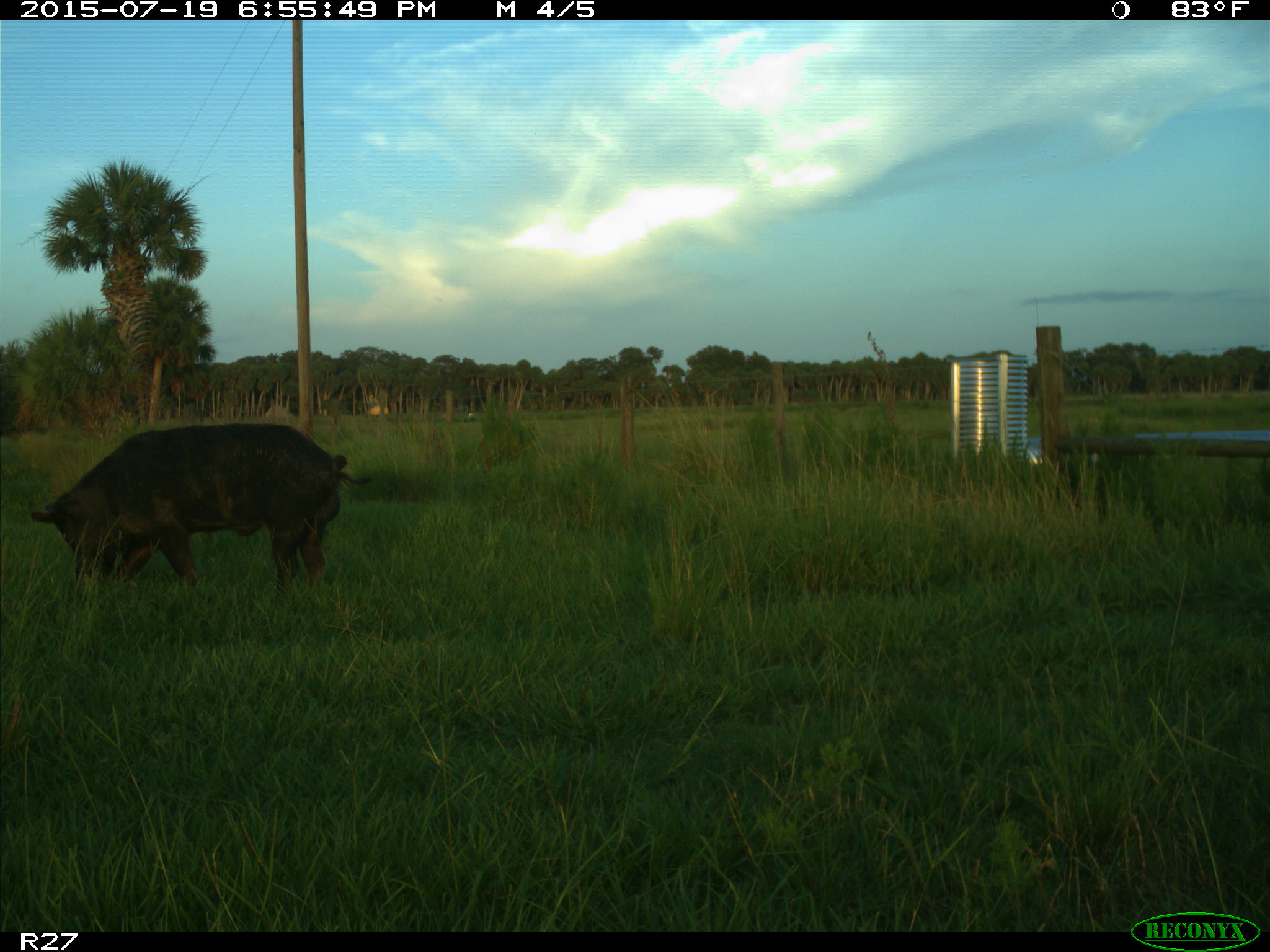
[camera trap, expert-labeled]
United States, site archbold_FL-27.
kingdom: Animalia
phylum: Chordata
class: Mammalia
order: Artiodactyla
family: Suidae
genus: Sus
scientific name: Sus scrofa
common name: wild boar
Sus scrofa (wild boar).